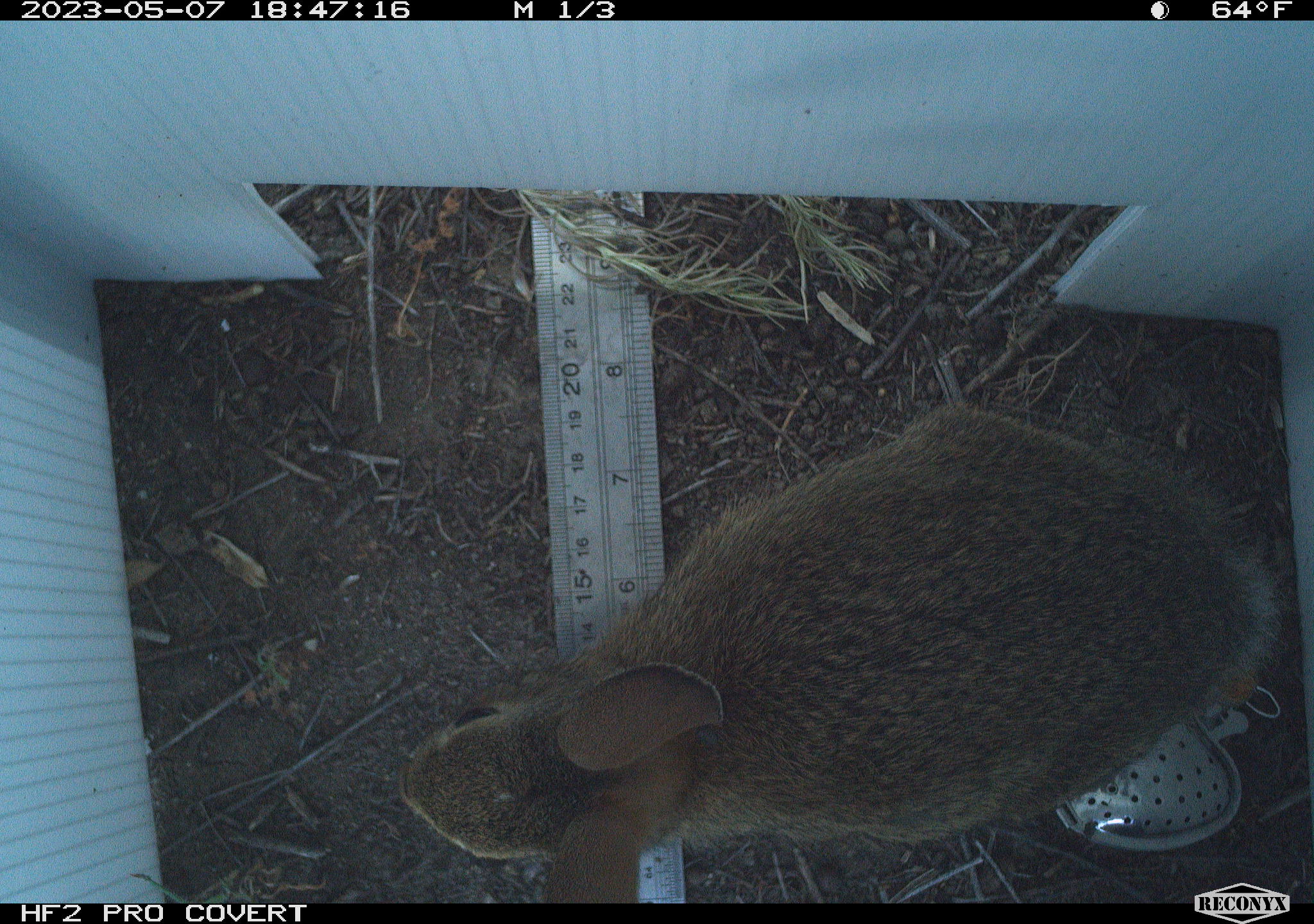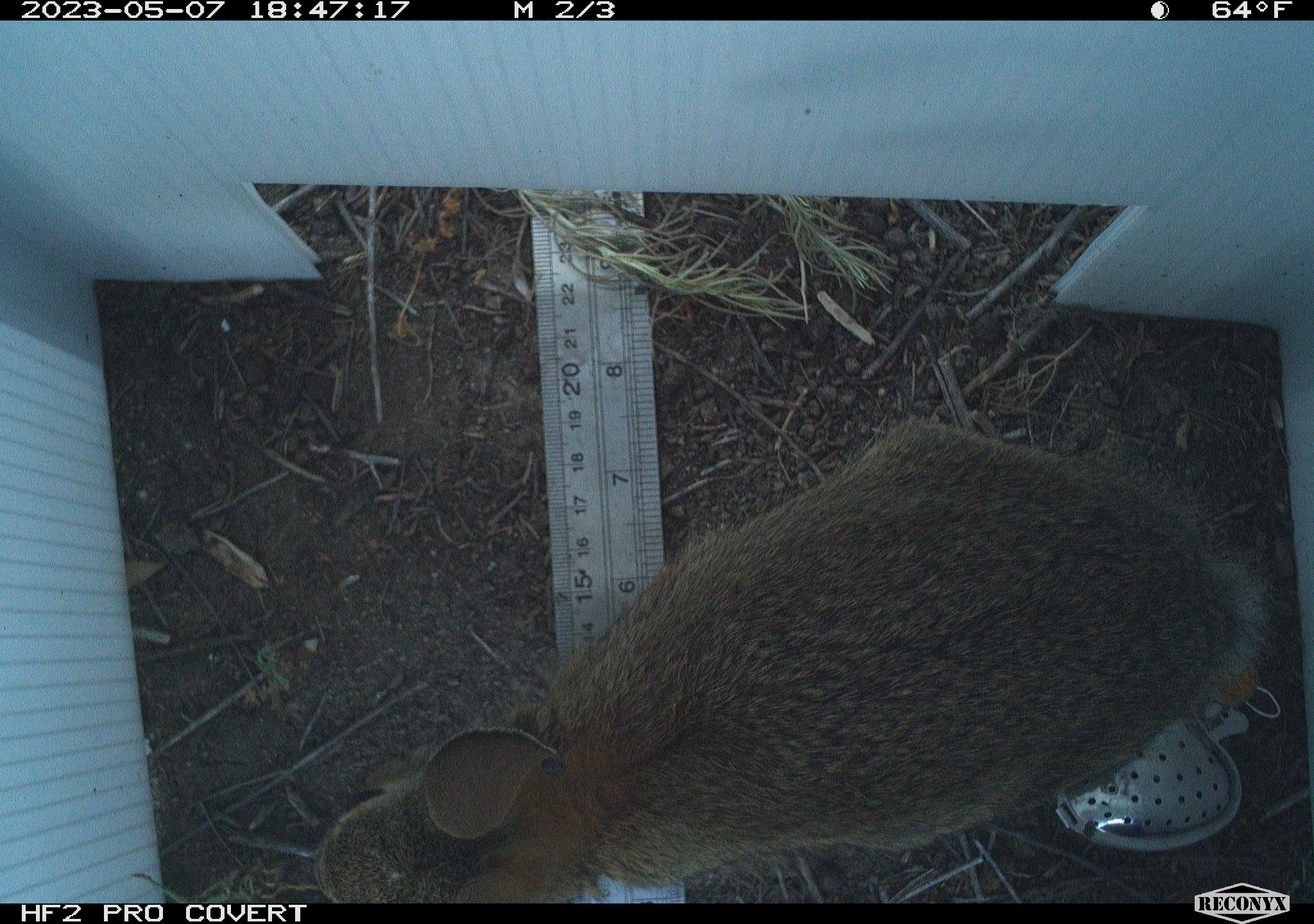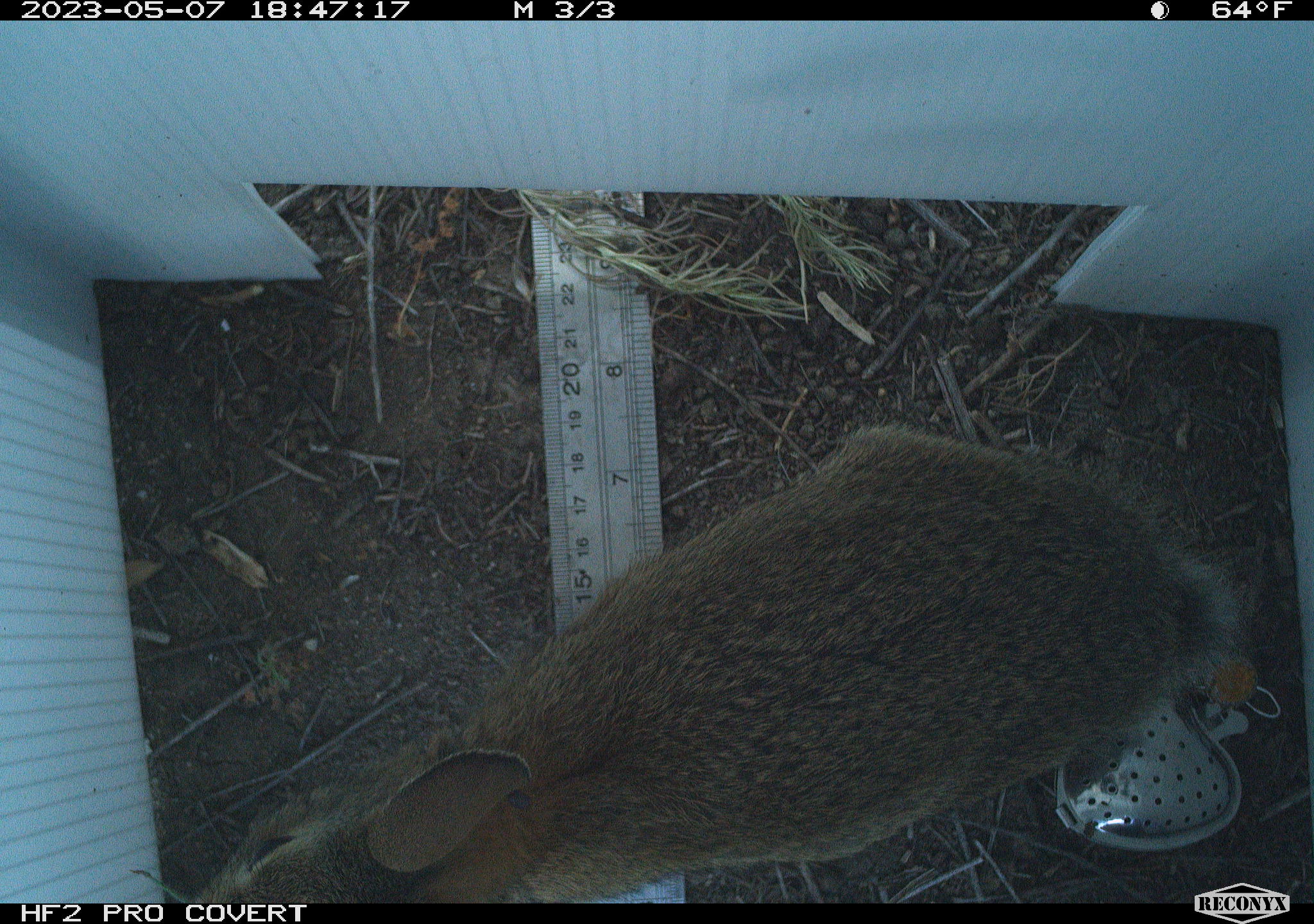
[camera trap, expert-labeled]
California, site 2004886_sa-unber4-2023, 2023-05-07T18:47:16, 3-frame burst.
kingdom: Animalia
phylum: Chordata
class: Mammalia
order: Lagomorpha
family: Leporidae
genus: Sylvilagus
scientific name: Sylvilagus audubonii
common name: desert cottontail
Desert cottontail (Sylvilagus audubonii).